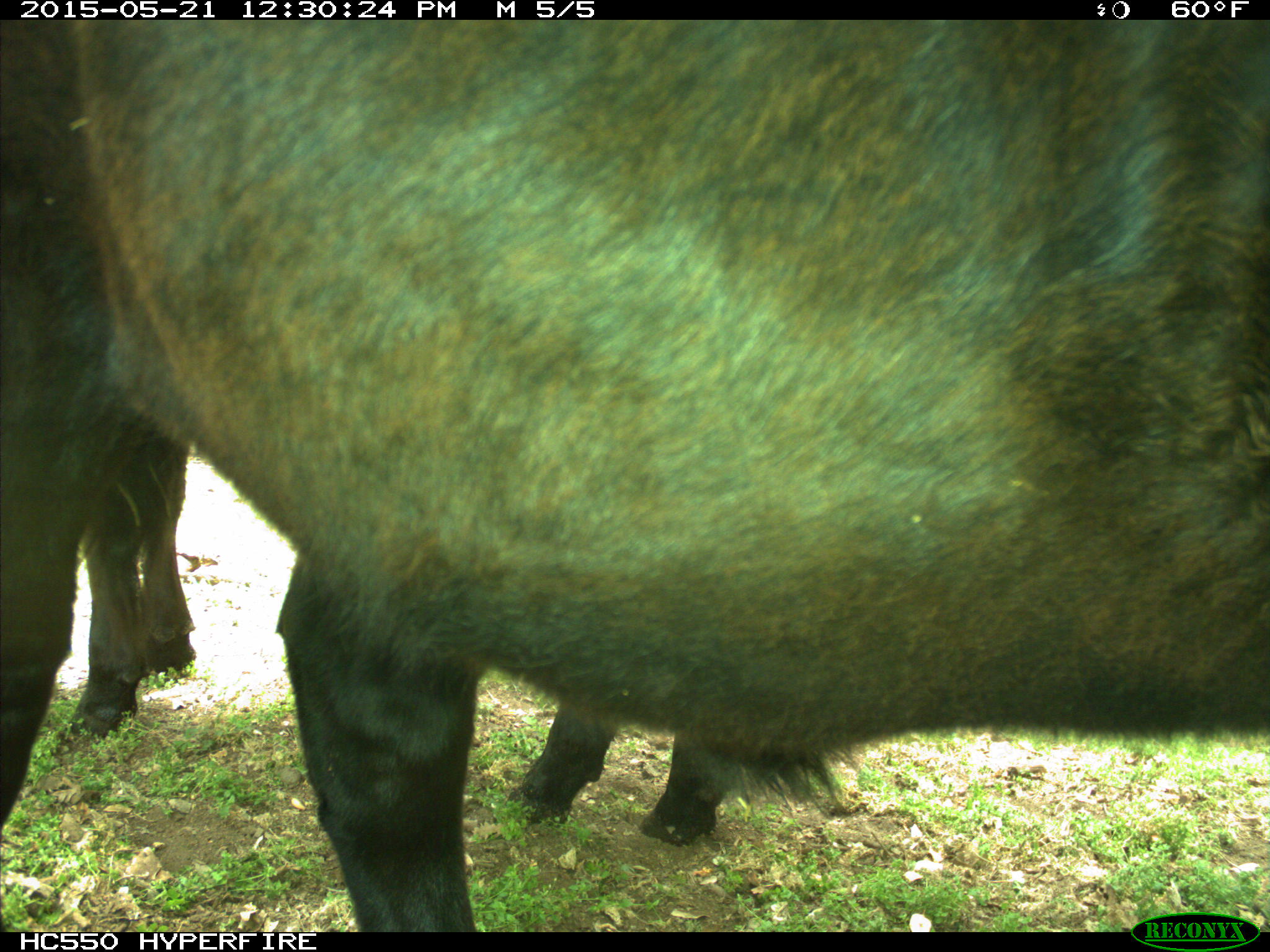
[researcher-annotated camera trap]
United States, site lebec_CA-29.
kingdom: Animalia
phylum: Chordata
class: Mammalia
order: Artiodactyla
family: Bovidae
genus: Bos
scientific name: Bos taurus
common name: domestic cow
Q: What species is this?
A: Bos taurus (domestic cow).